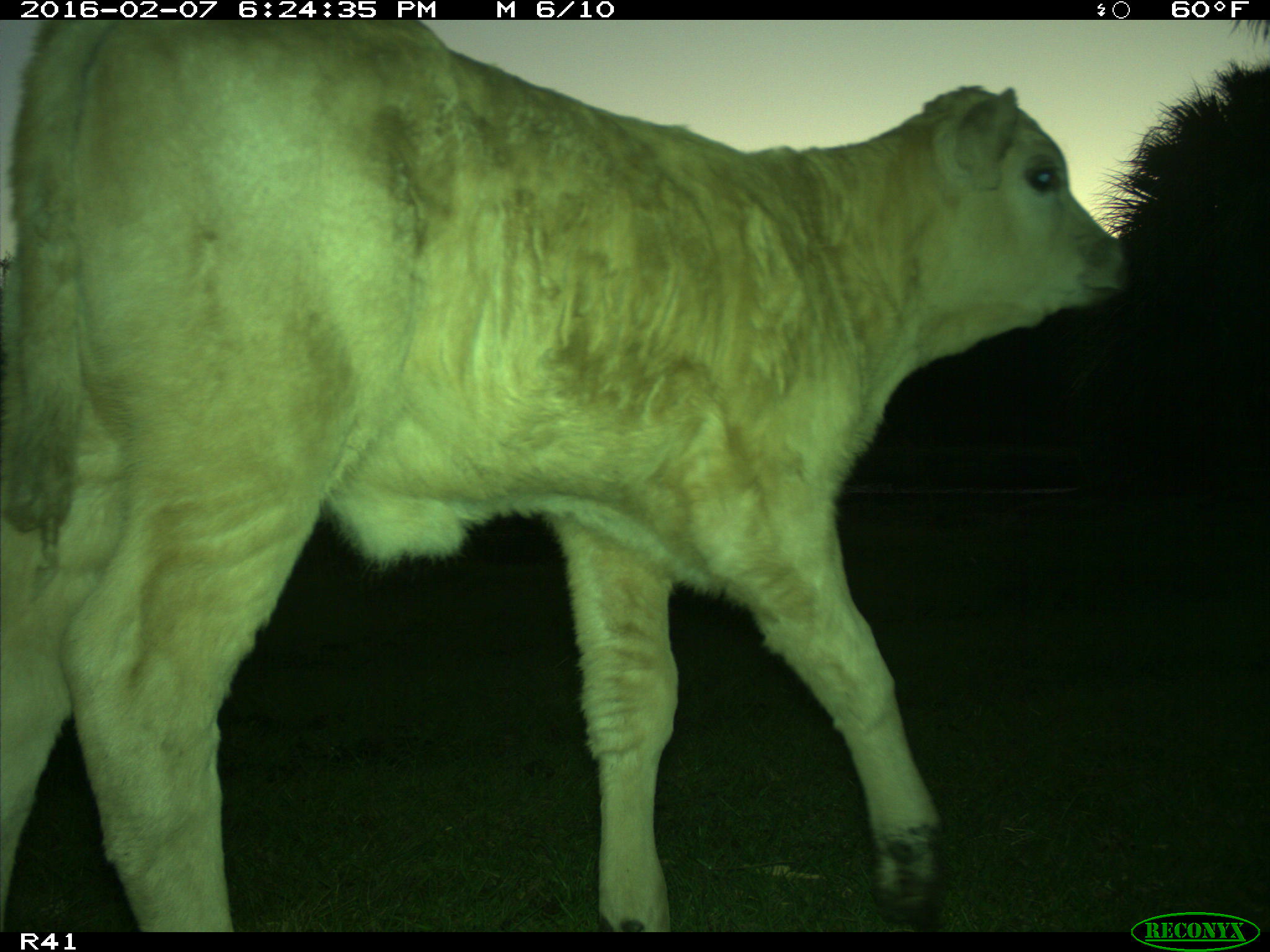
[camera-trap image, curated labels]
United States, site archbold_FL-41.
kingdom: Animalia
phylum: Chordata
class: Mammalia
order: Artiodactyla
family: Bovidae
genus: Bos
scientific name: Bos taurus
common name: domestic cow